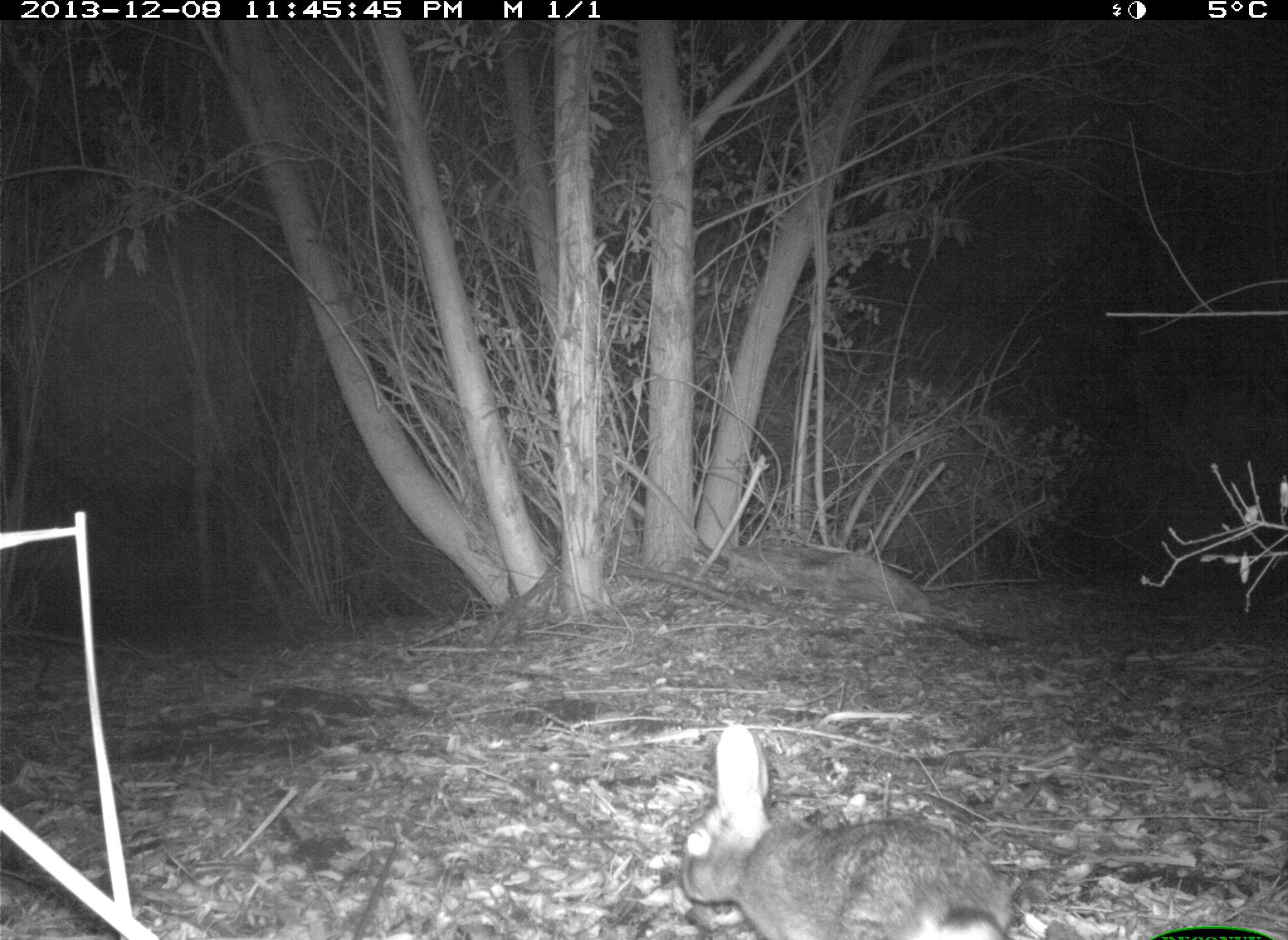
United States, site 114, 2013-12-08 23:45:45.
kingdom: Animalia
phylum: Chordata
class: Mammalia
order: Lagomorpha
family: Leporidae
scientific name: Leporidae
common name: rabbits and hares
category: rabbit